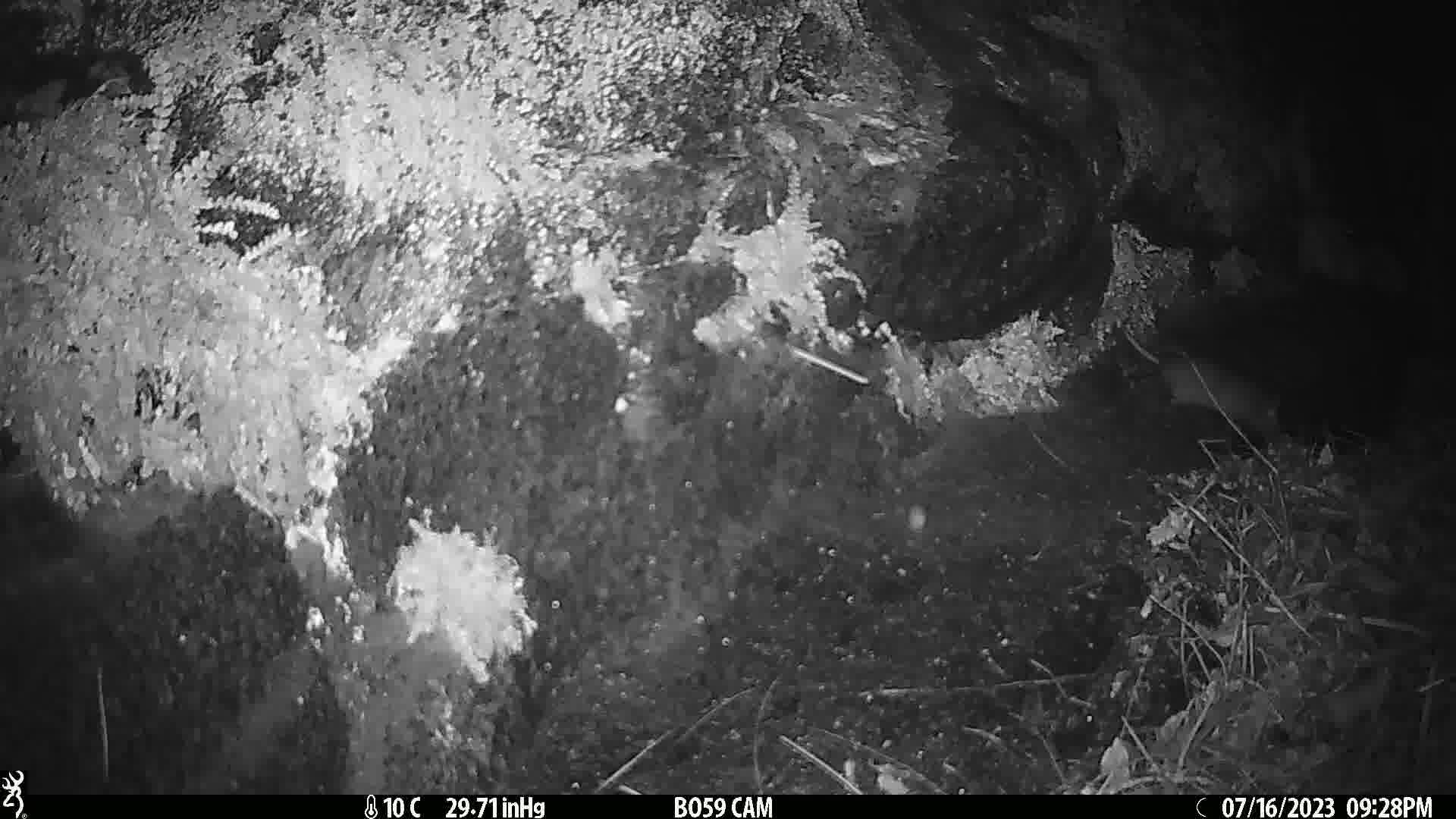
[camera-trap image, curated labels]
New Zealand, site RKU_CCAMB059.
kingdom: Animalia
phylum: Chordata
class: Mammalia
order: Rodentia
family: Muridae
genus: Rattus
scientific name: Rattus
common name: rat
Rat (Rattus).